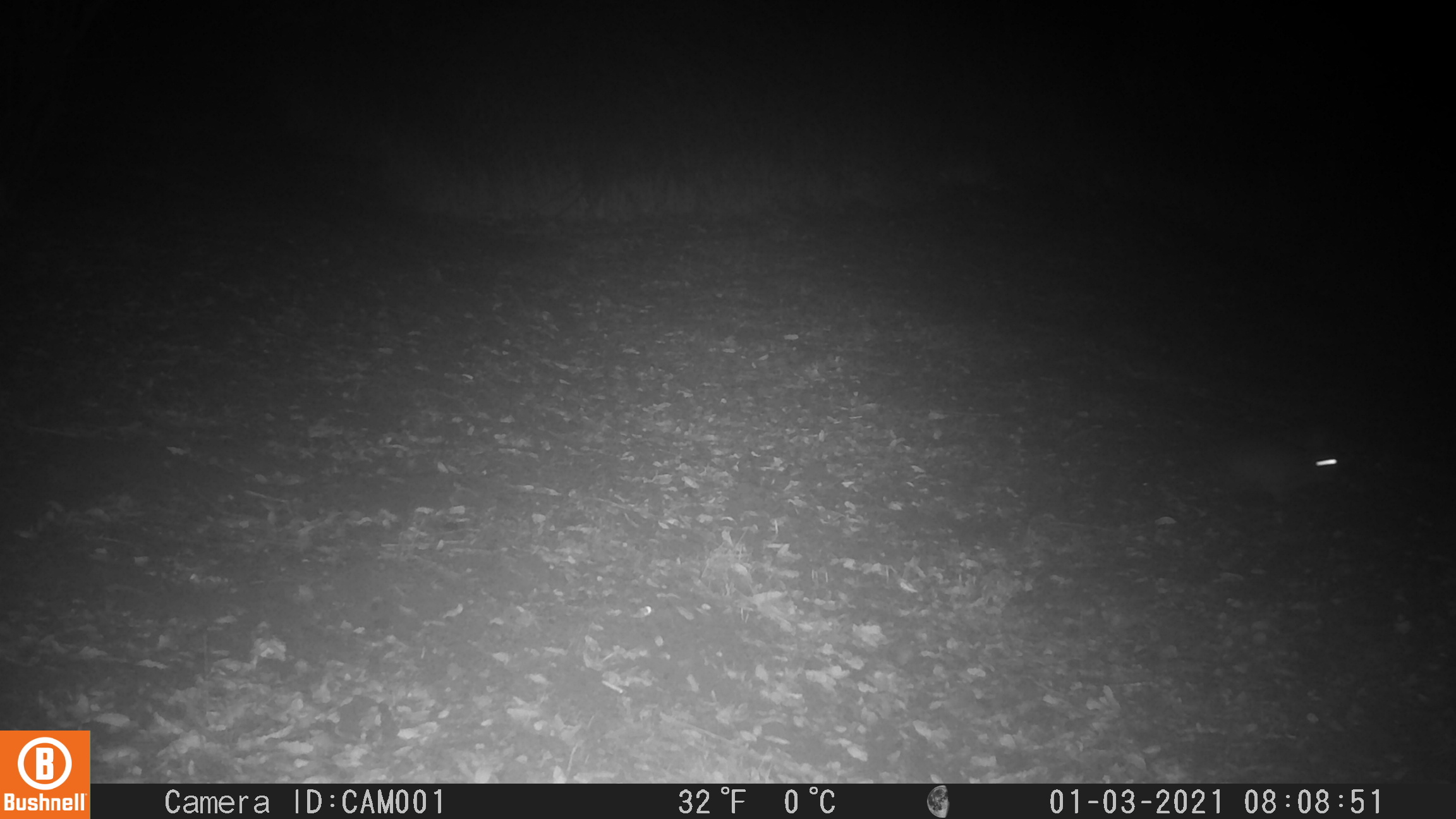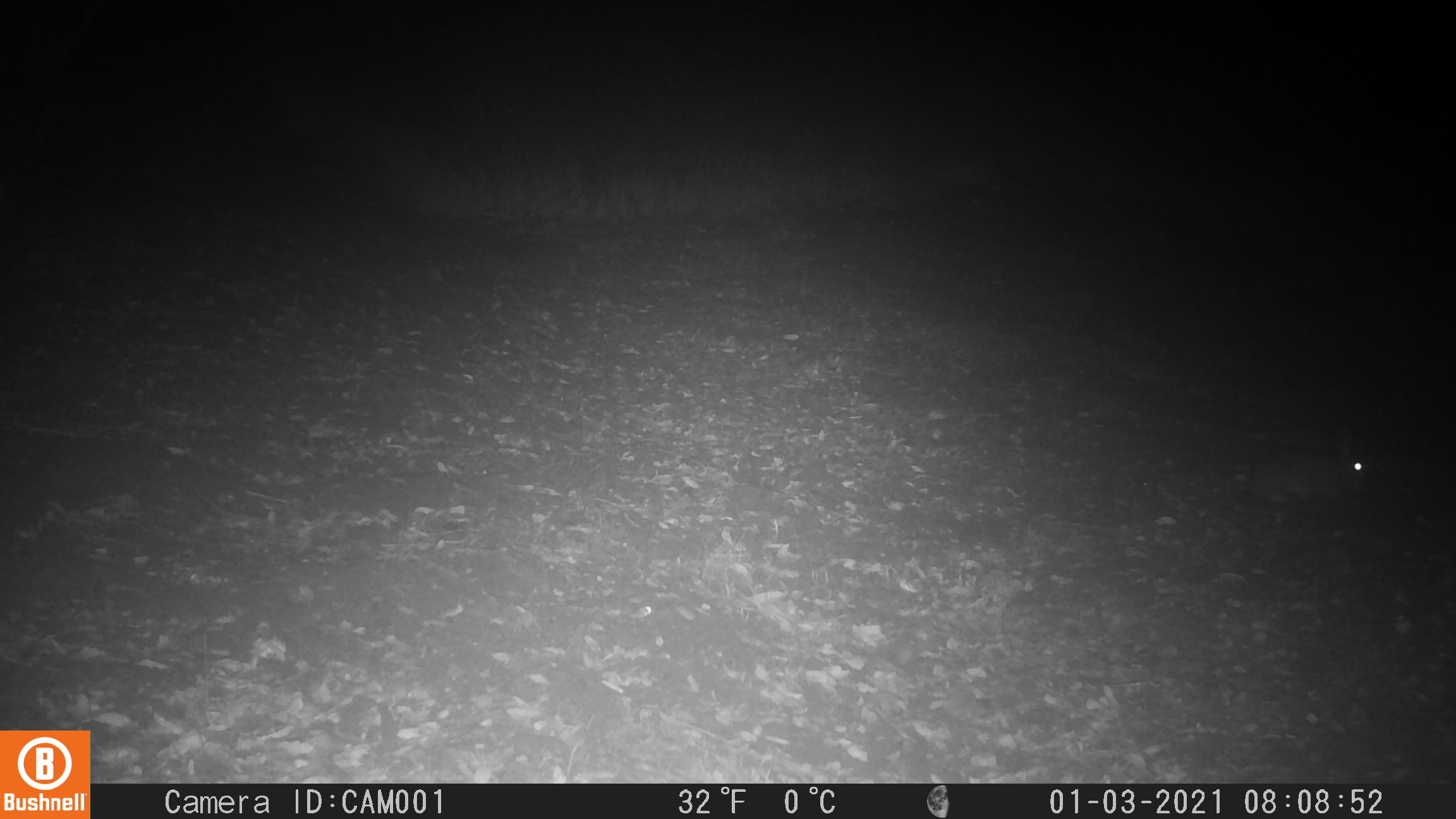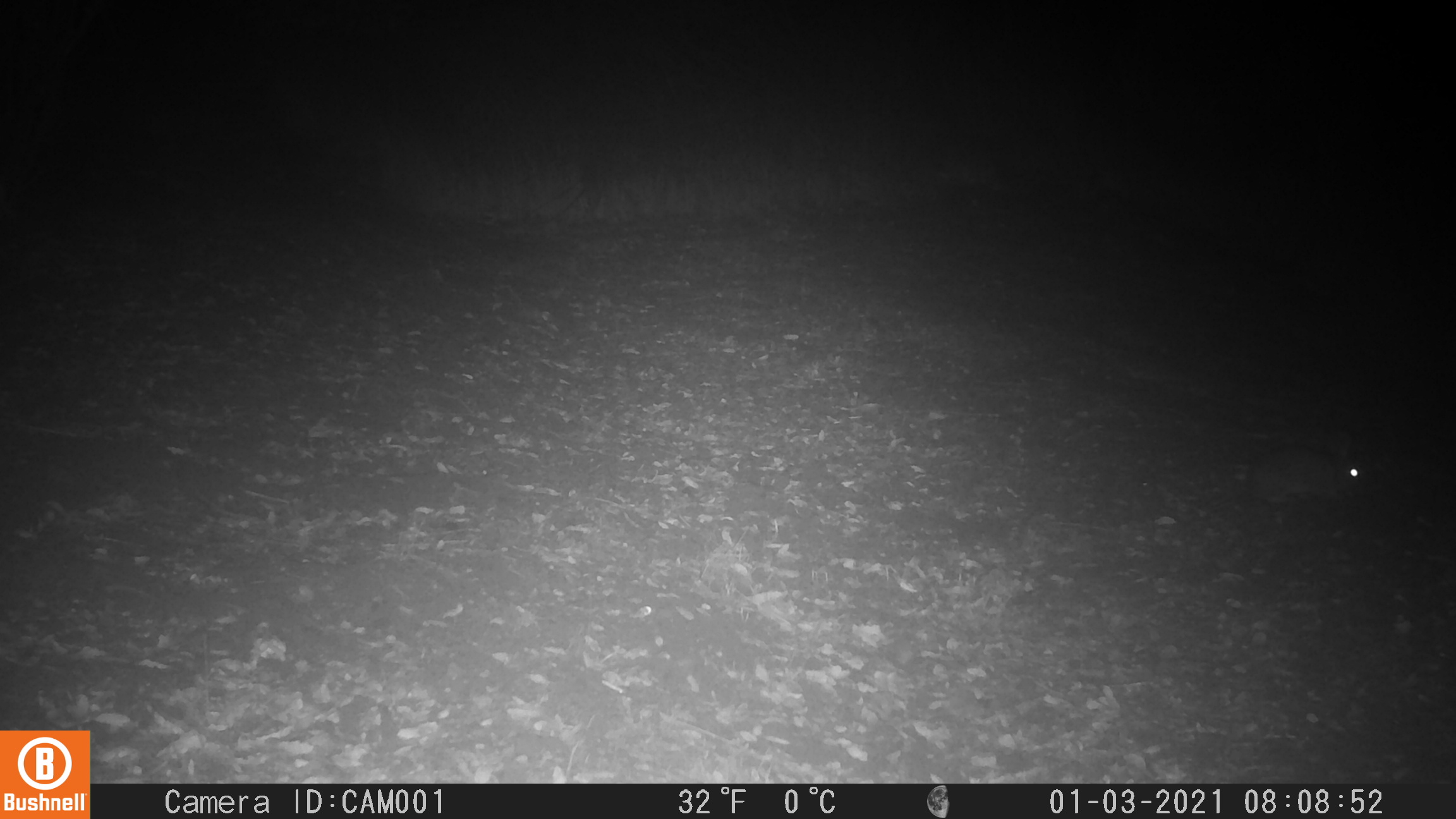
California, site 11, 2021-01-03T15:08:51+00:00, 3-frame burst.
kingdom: Animalia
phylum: Chordata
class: Mammalia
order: Lagomorpha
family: Leporidae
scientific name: Leporidae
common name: rabbit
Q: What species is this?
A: Rabbit (Leporidae).